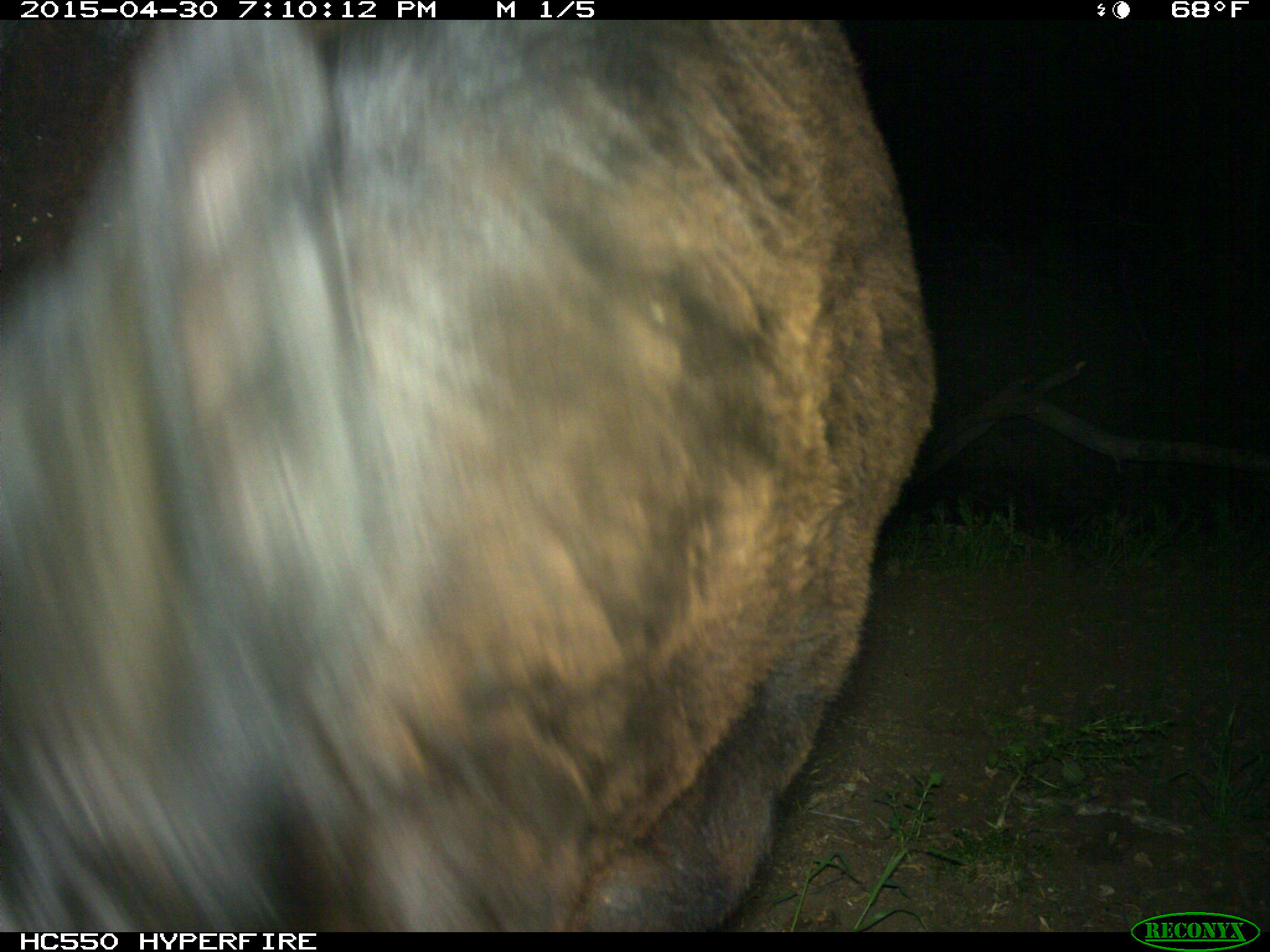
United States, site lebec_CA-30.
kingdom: Animalia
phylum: Chordata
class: Mammalia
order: Artiodactyla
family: Bovidae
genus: Bos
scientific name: Bos taurus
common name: domestic cow